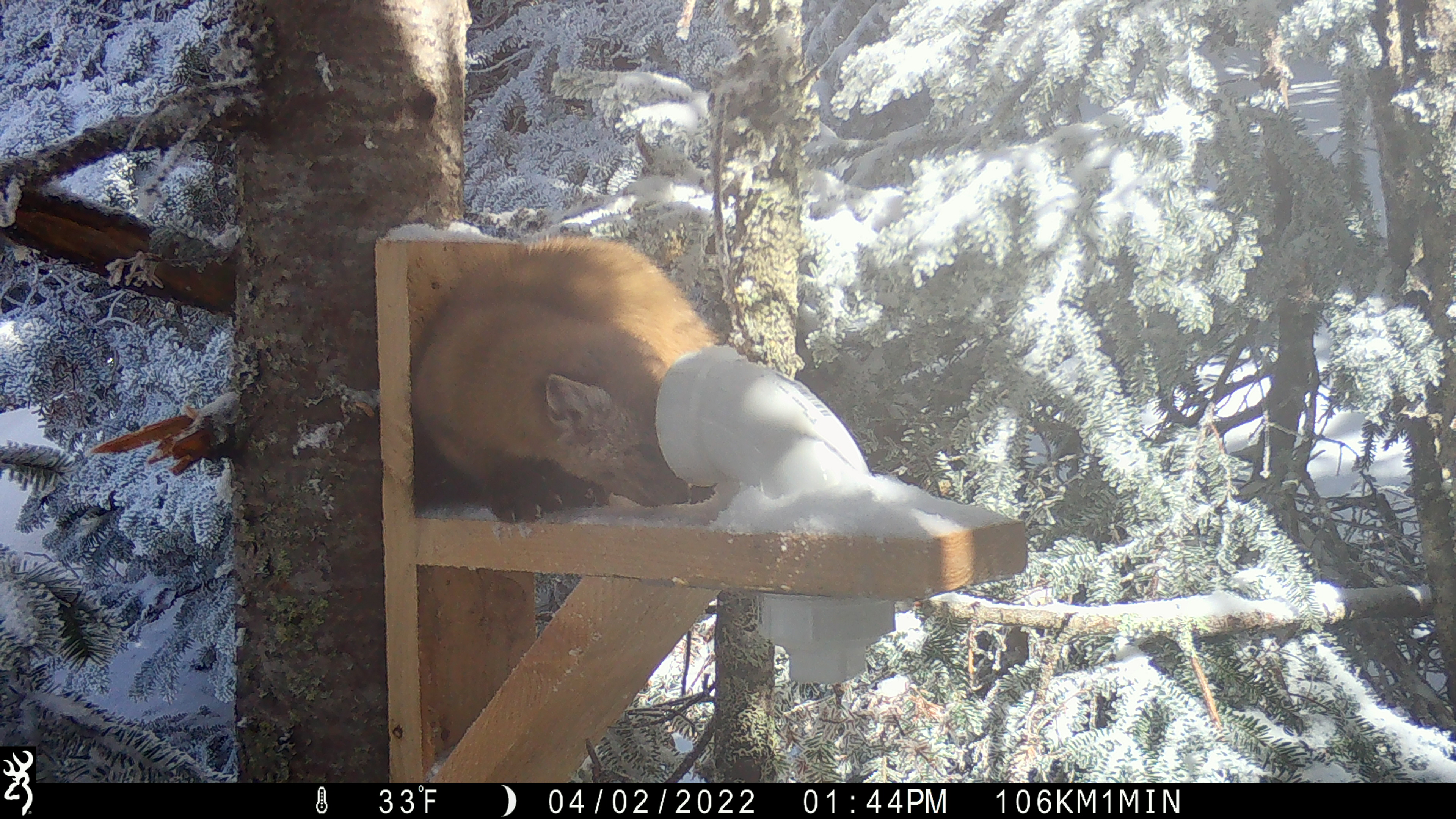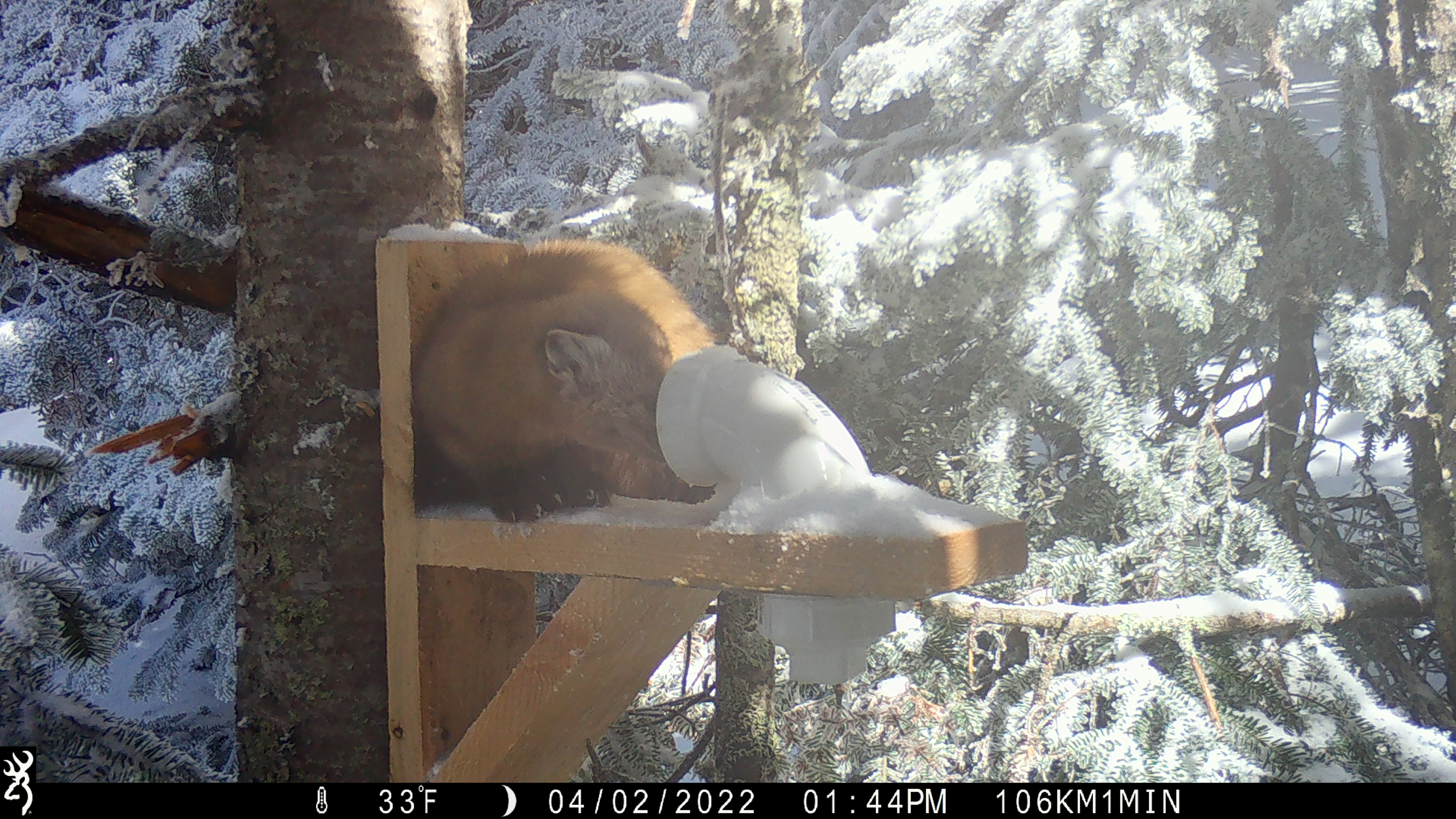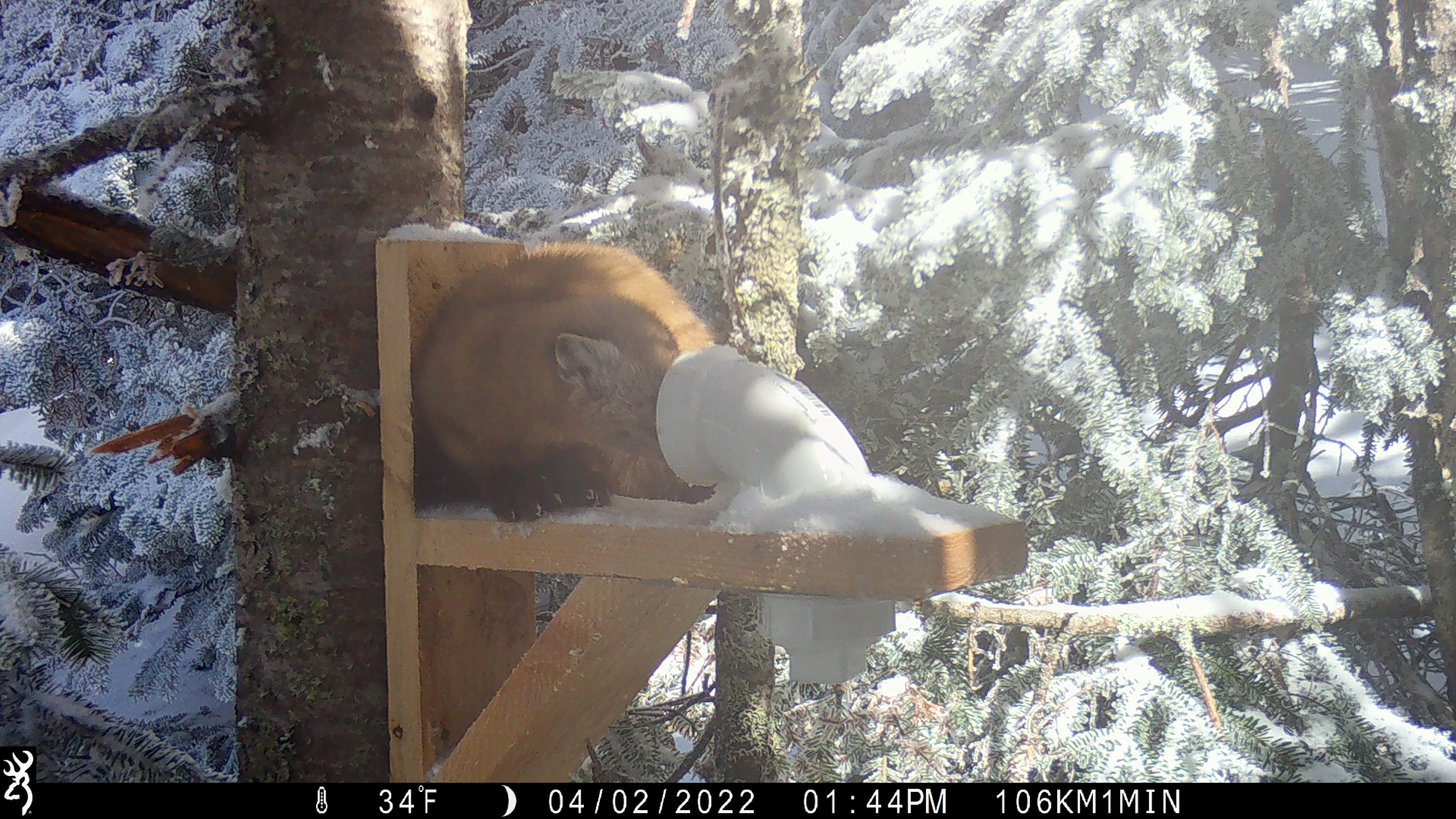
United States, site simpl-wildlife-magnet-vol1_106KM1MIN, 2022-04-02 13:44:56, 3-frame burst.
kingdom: Animalia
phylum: Chordata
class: Mammalia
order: Carnivora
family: Mustelidae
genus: Martes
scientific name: Martes americana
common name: american marten